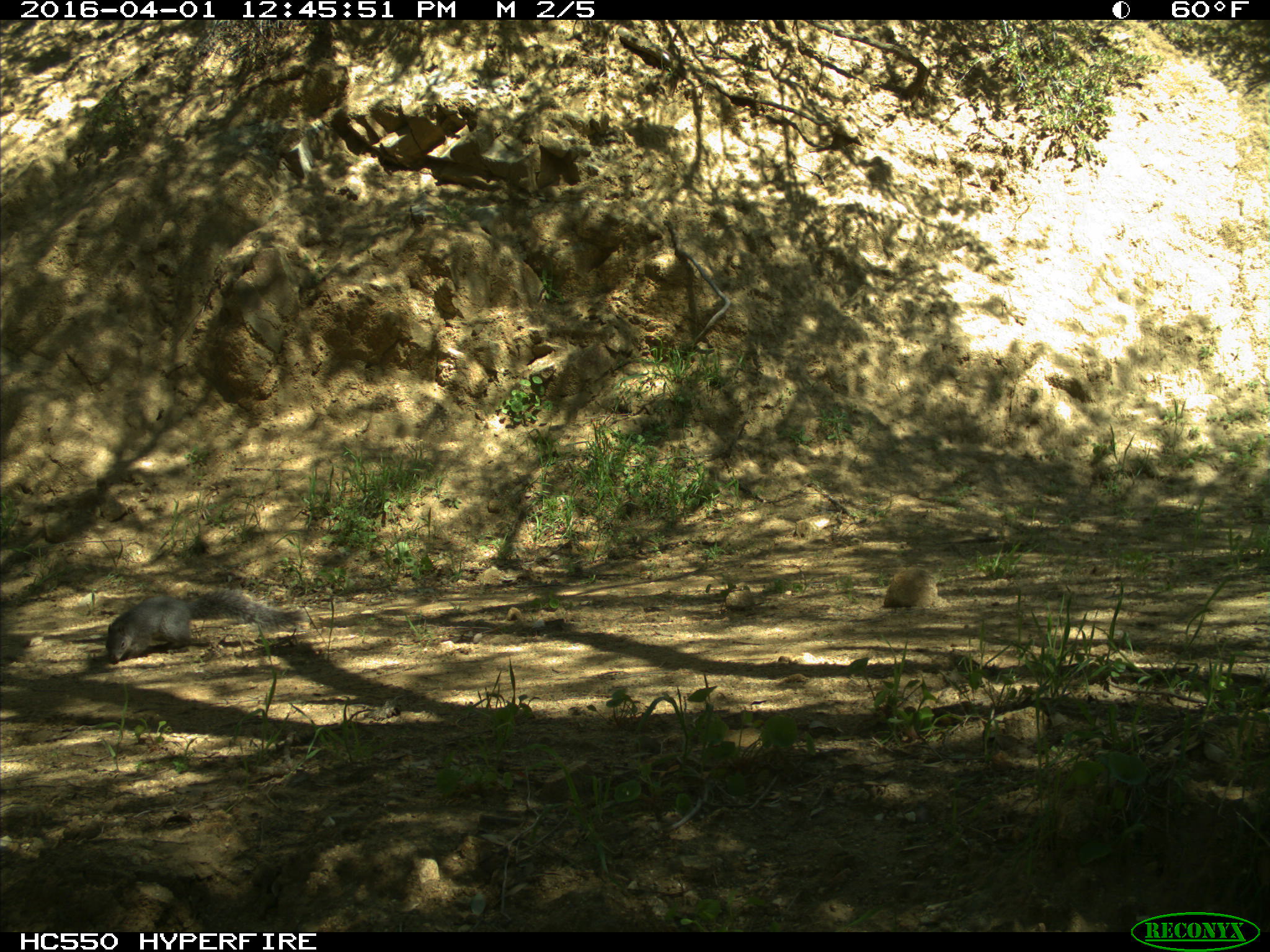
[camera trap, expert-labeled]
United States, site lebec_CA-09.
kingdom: Animalia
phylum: Chordata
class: Mammalia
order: Rodentia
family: Sciuridae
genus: Sciurus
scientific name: Sciurus carolinensis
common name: eastern gray squirrel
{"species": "Sciurus carolinensis (eastern gray squirrel)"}